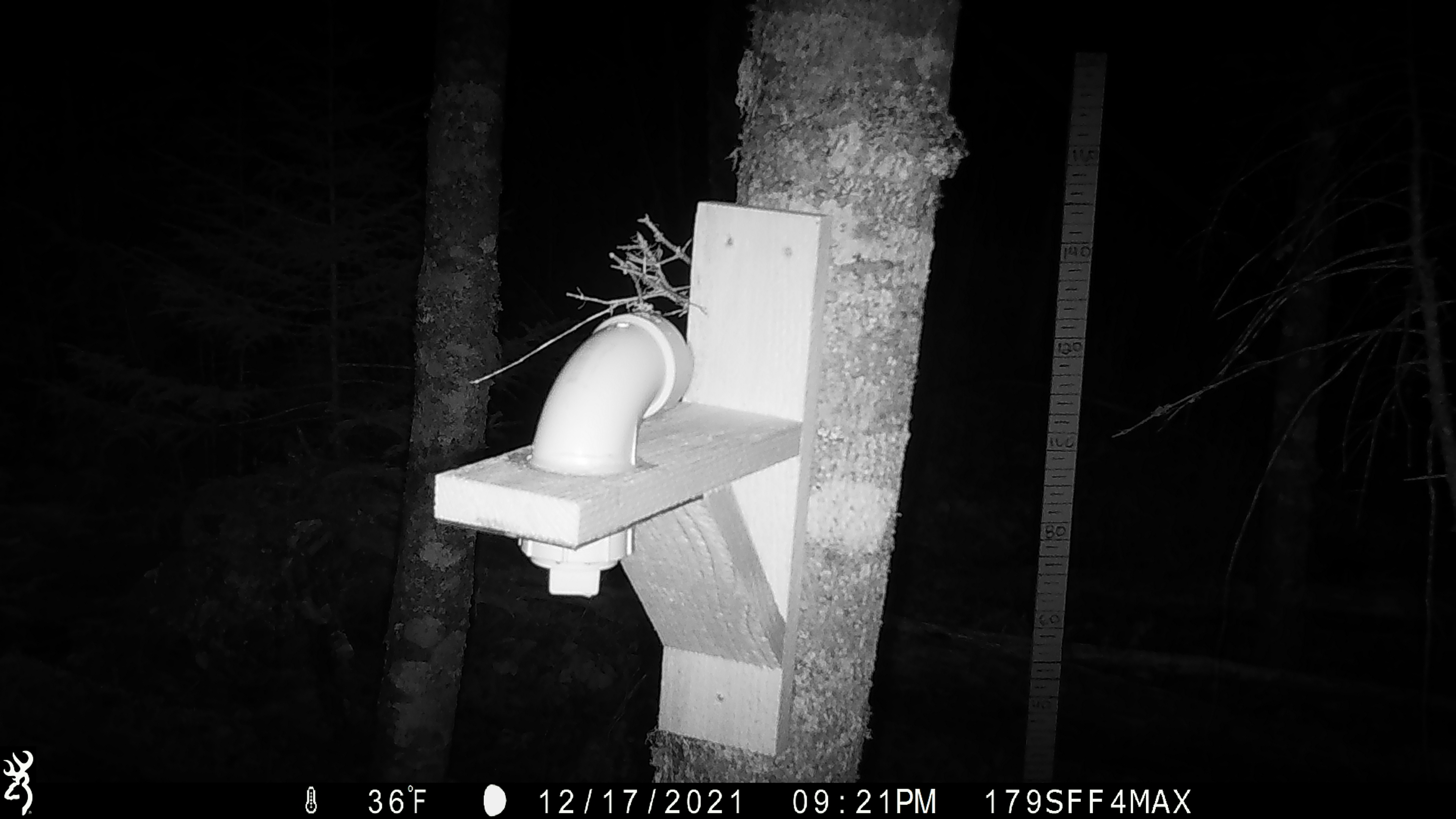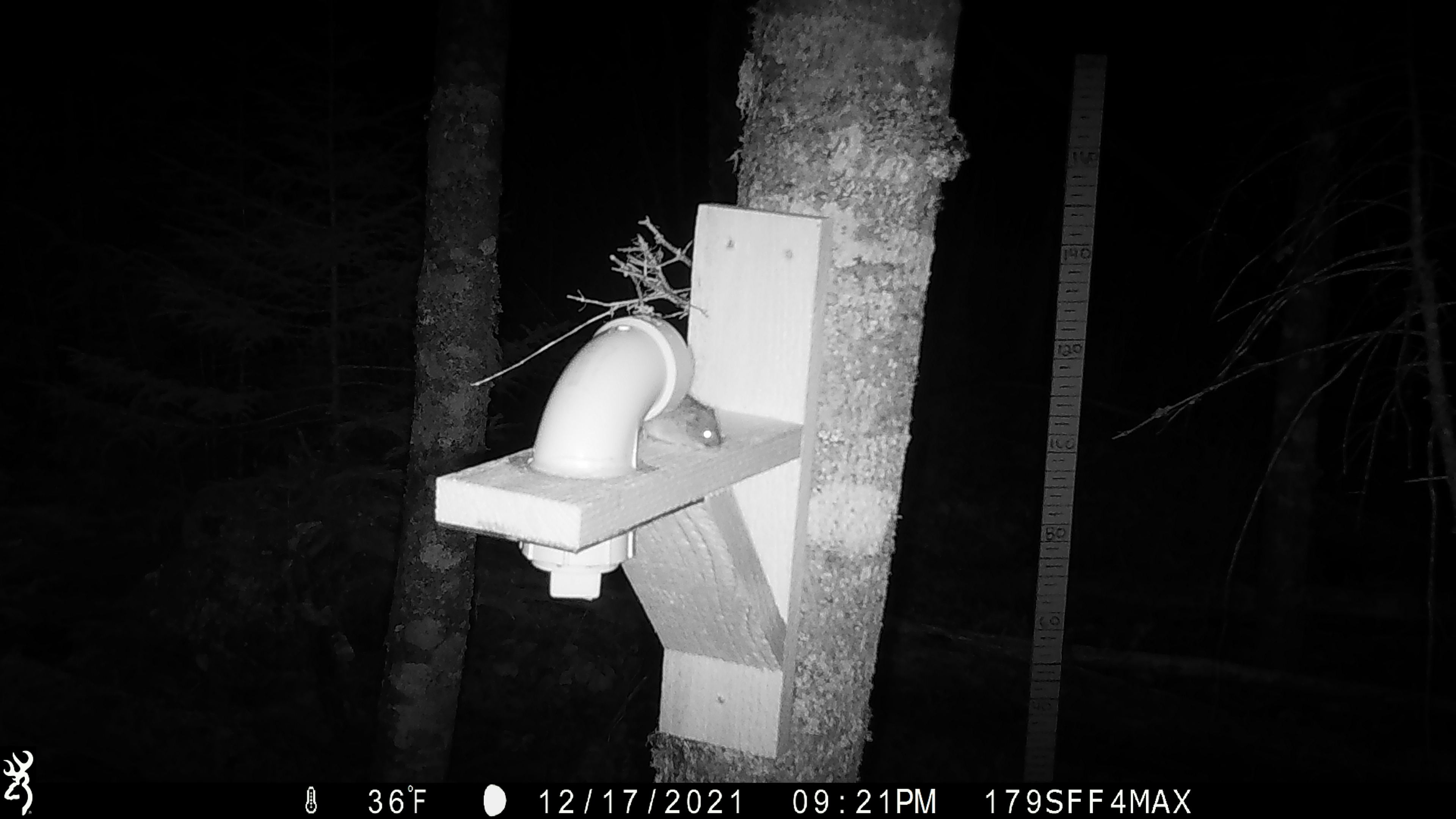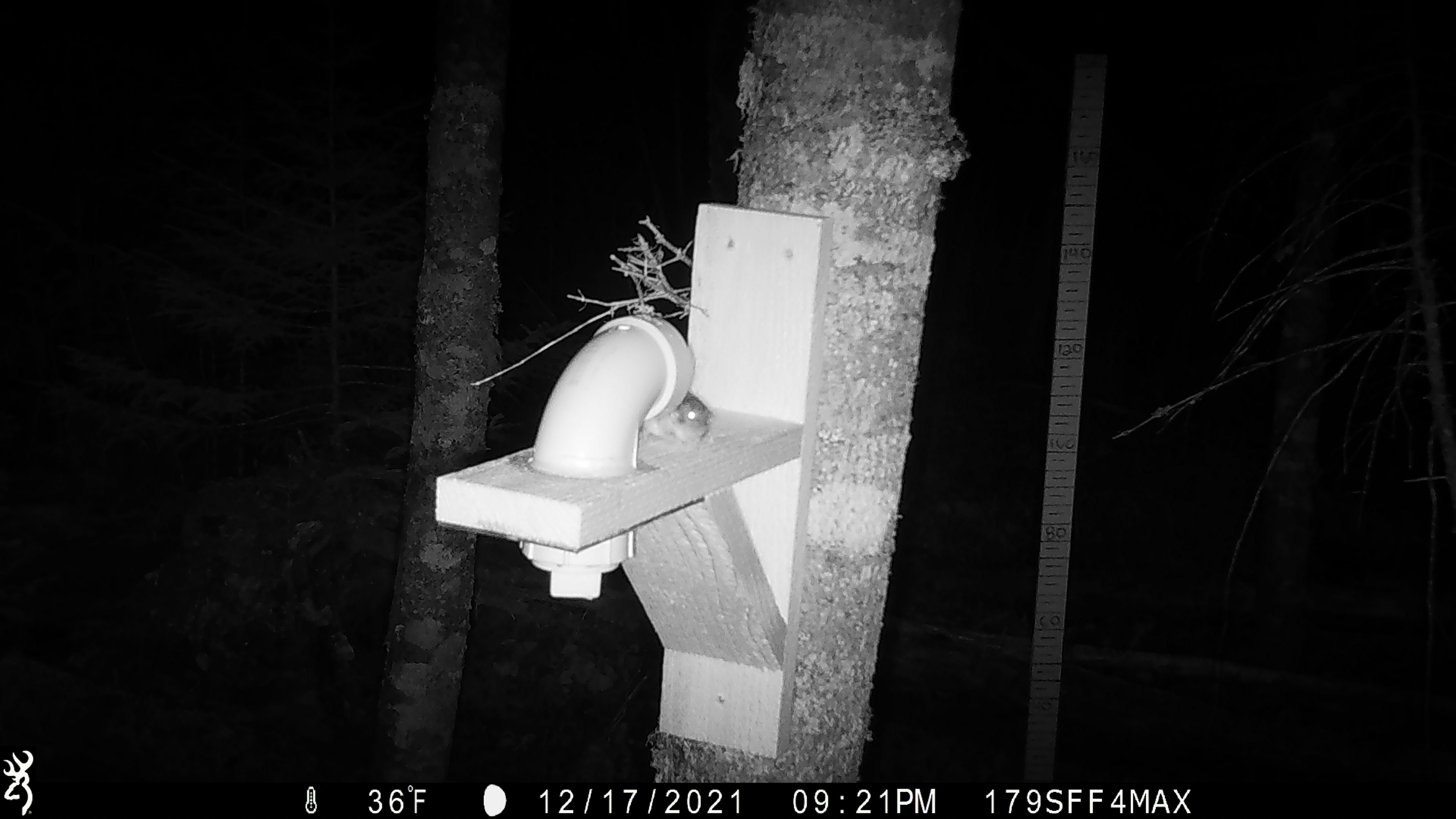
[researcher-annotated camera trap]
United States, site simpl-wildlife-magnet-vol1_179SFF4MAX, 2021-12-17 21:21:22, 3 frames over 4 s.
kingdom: Animalia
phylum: Chordata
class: Mammalia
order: Rodentia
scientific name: Rodentia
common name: mouse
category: mouse sp.